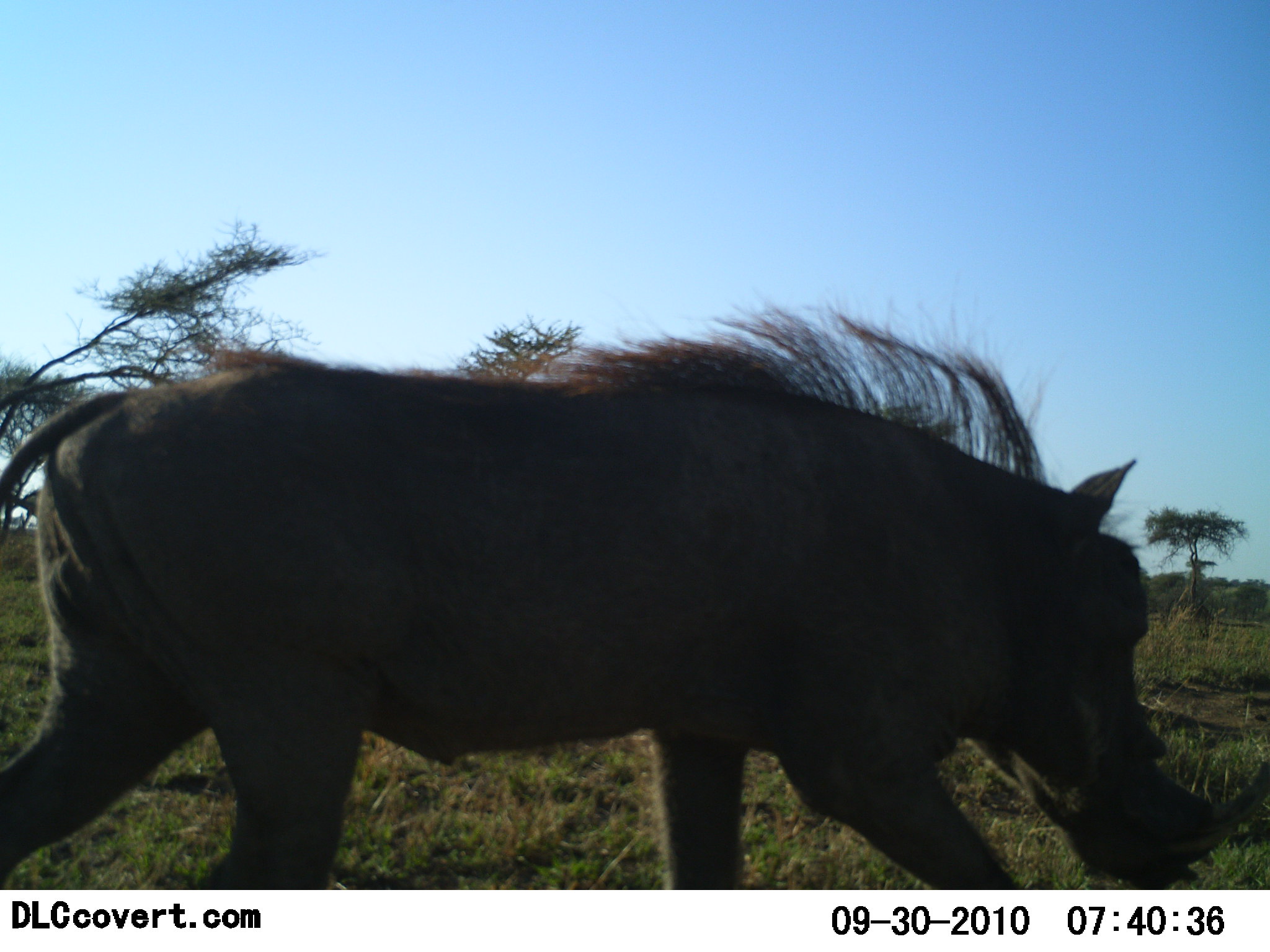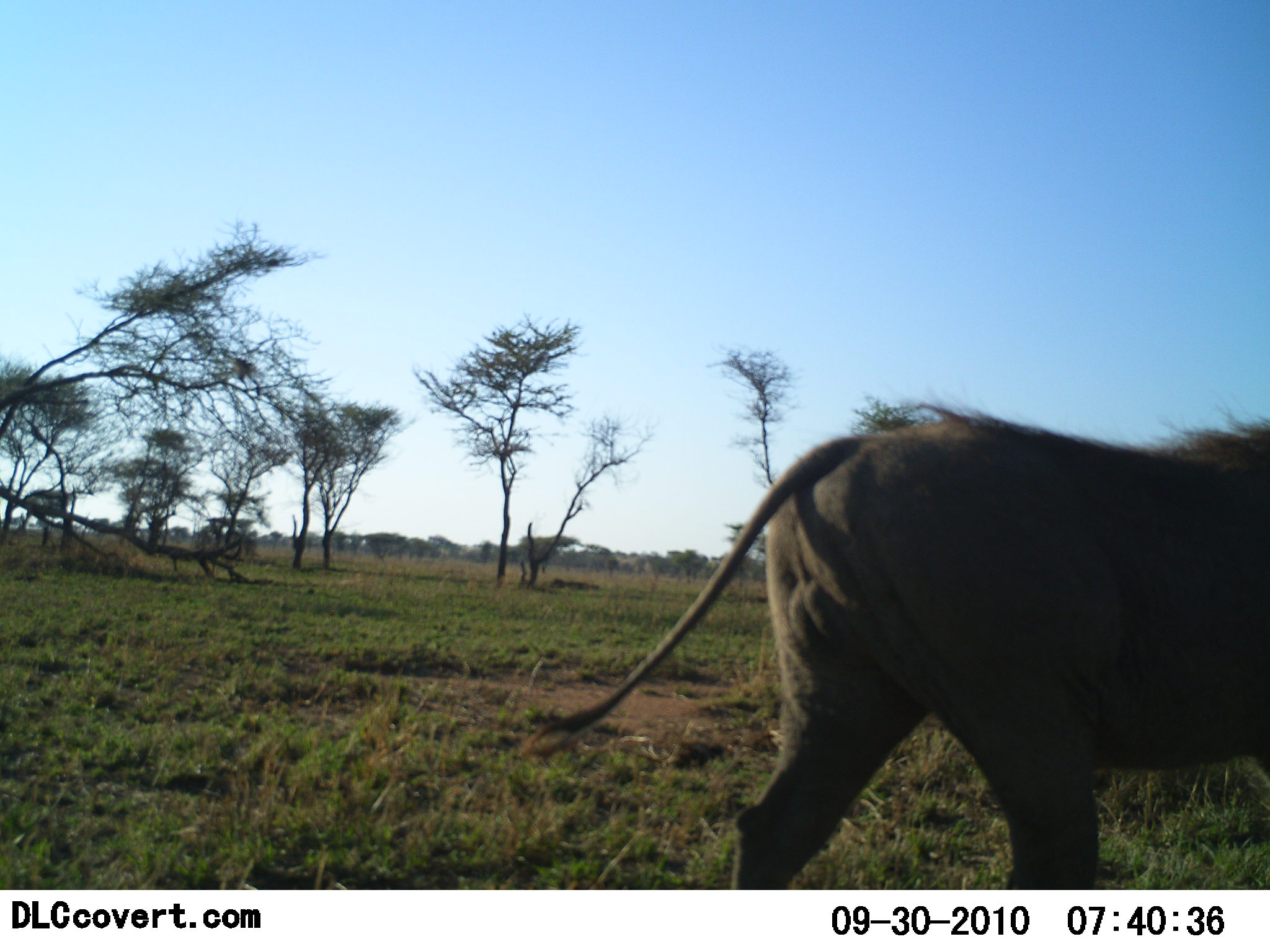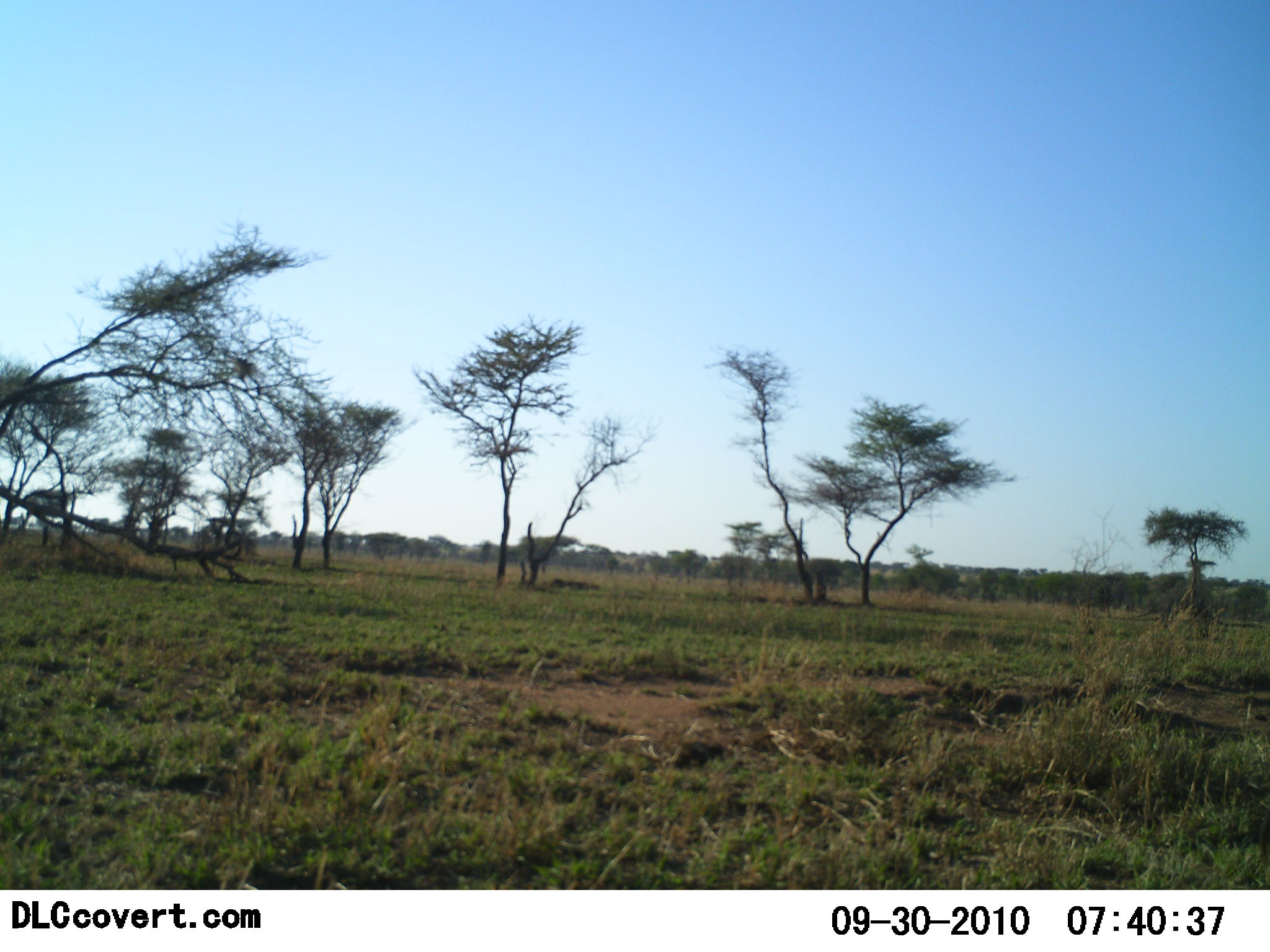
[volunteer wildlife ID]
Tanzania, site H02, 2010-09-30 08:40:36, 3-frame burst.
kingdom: Animalia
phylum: Chordata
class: Mammalia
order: Artiodactyla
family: Suidae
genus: Phacochoerus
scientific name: Phacochoerus africanus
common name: warthog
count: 1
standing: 0%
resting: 0%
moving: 100%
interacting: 0%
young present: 0%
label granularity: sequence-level